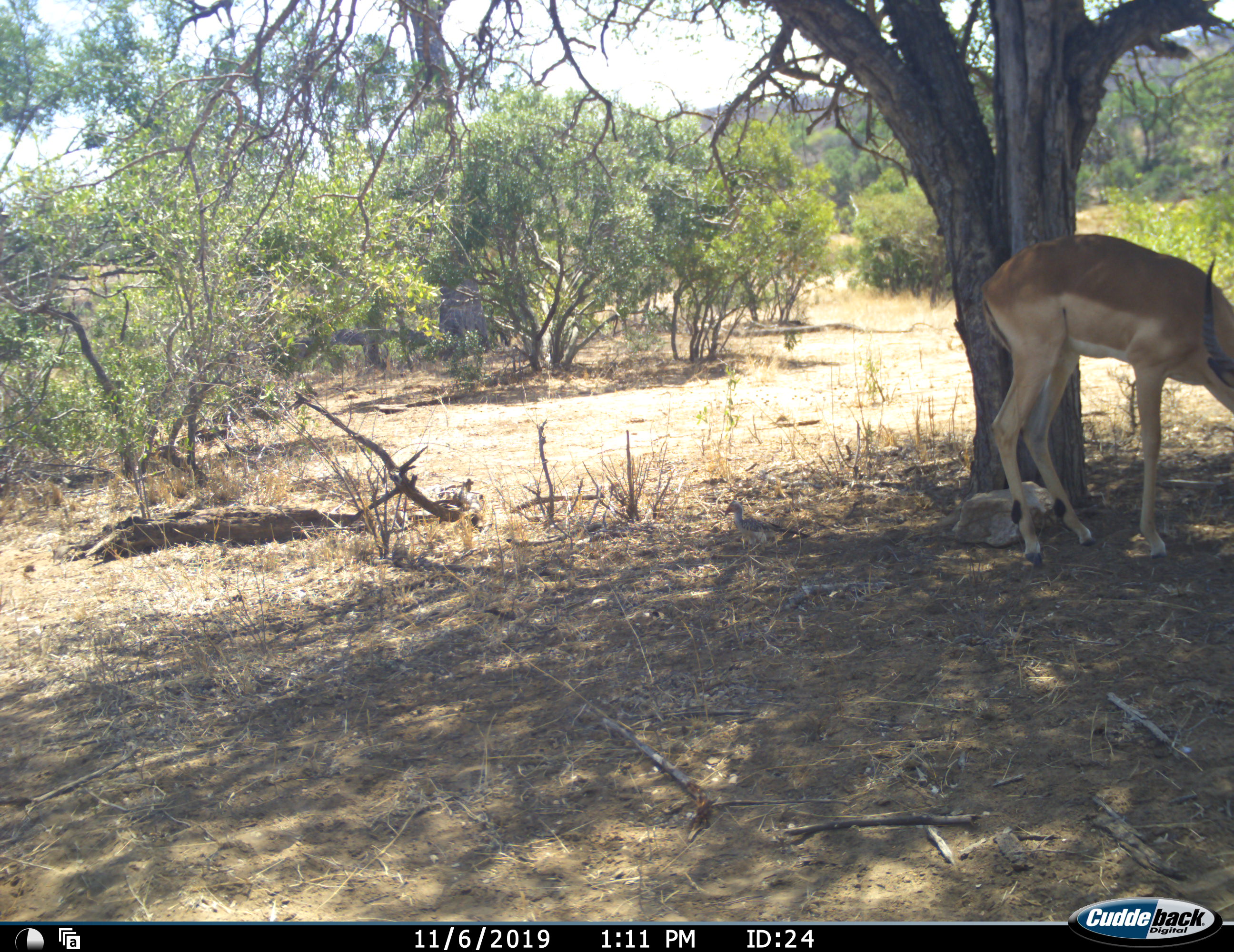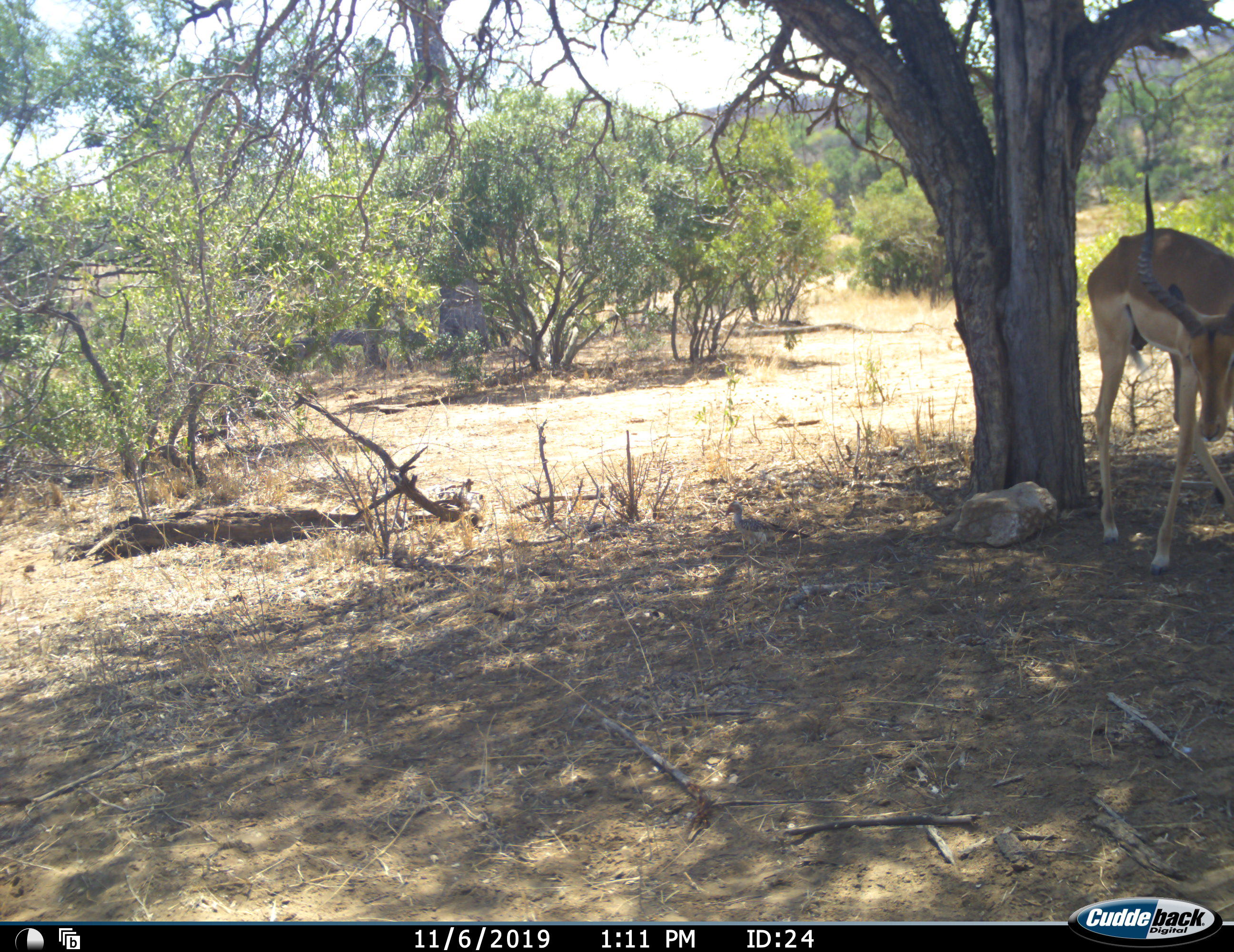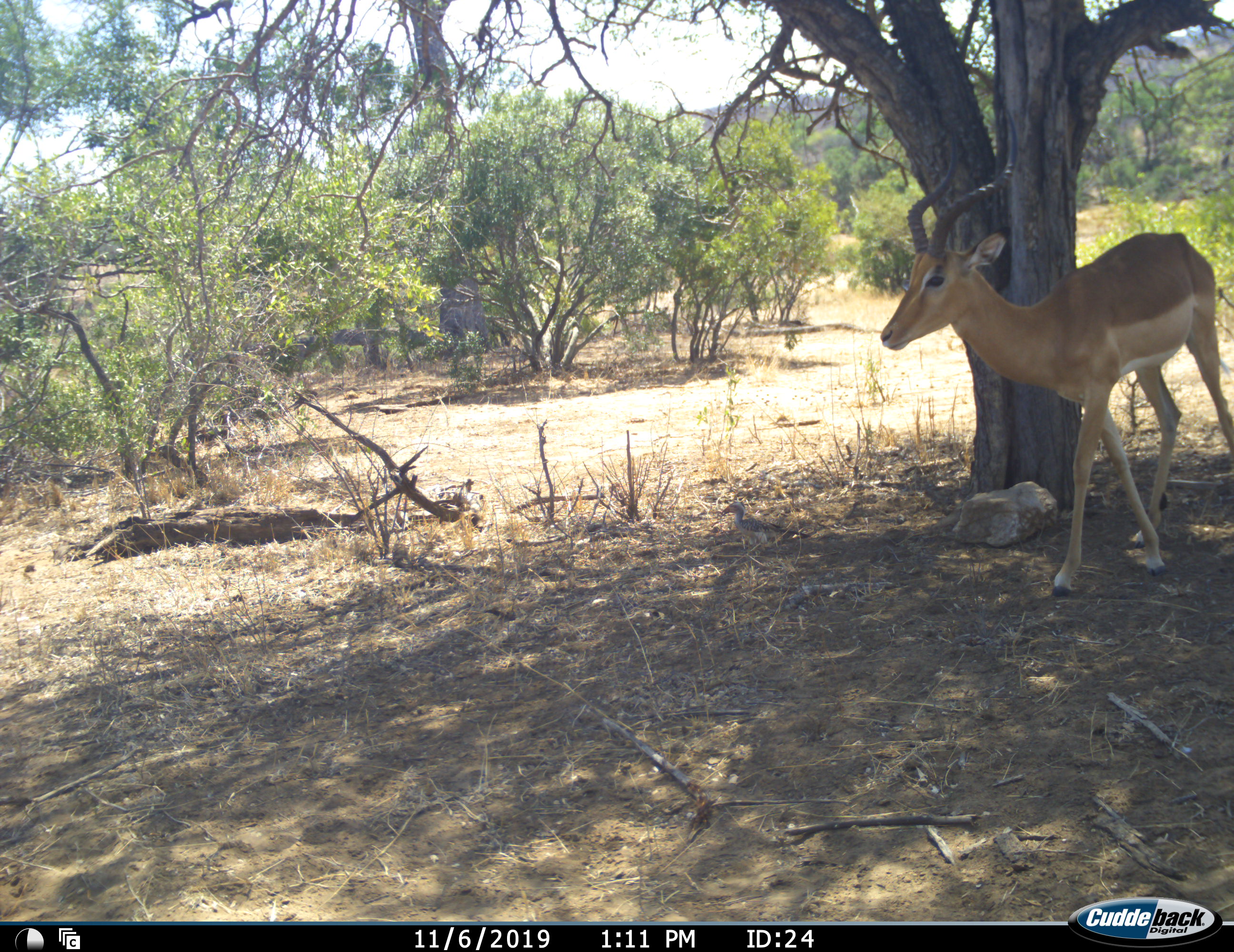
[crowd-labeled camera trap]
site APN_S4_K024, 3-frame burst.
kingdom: Animalia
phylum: Chordata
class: Mammalia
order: Artiodactyla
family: Bovidae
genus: Aepyceros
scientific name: Aepyceros melampus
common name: impala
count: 1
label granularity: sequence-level